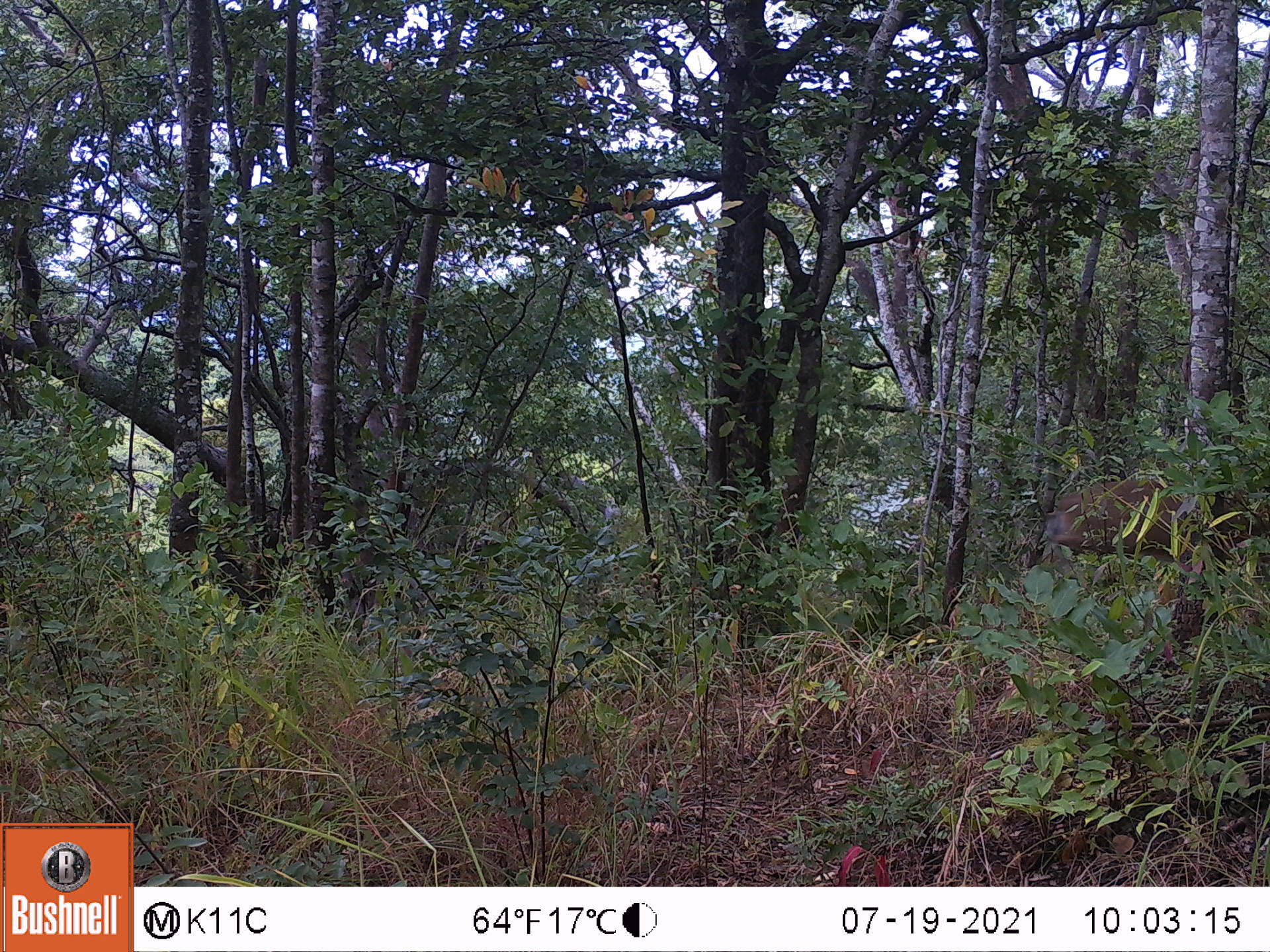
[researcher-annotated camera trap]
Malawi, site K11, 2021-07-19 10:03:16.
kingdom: Animalia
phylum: Chordata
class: Mammalia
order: Artiodactyla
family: Bovidae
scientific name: Antilopinae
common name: small antelope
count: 1